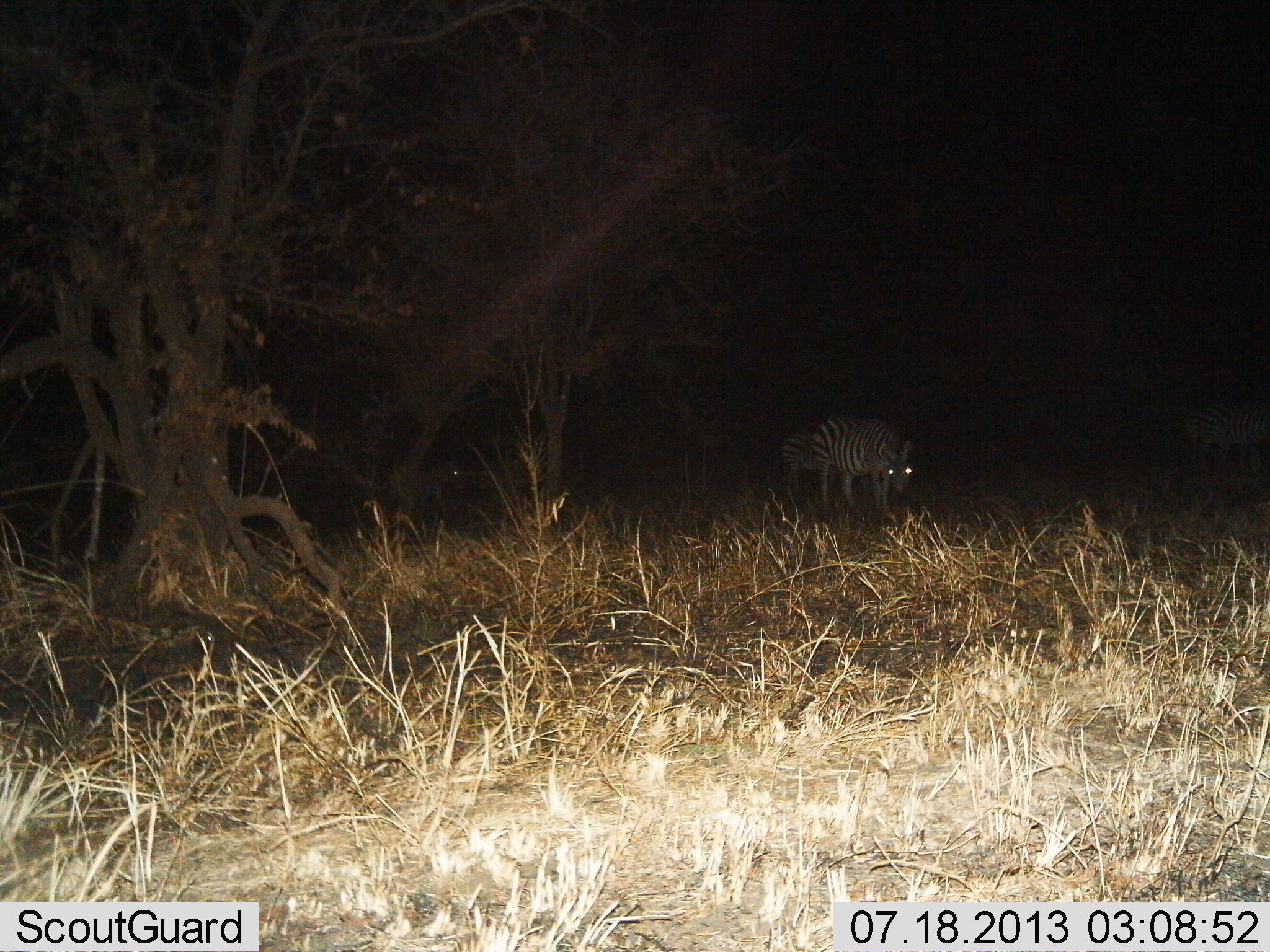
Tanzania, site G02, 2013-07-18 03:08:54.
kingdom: Animalia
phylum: Chordata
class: Mammalia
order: Perissodactyla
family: Equidae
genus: Equus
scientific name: Equus quagga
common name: plains zebra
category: zebra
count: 3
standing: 72%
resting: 3%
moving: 15%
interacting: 5%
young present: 7%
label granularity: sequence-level